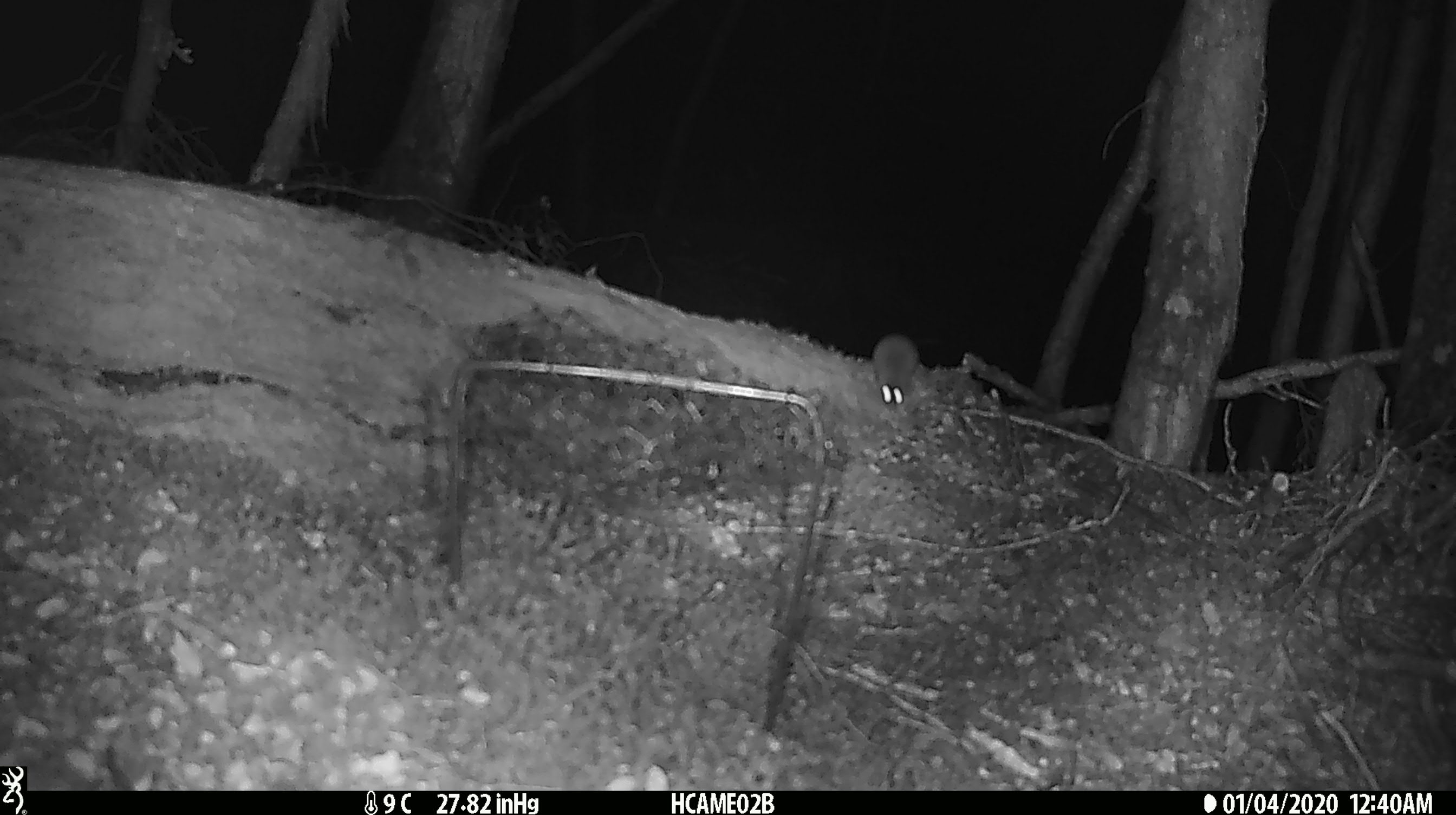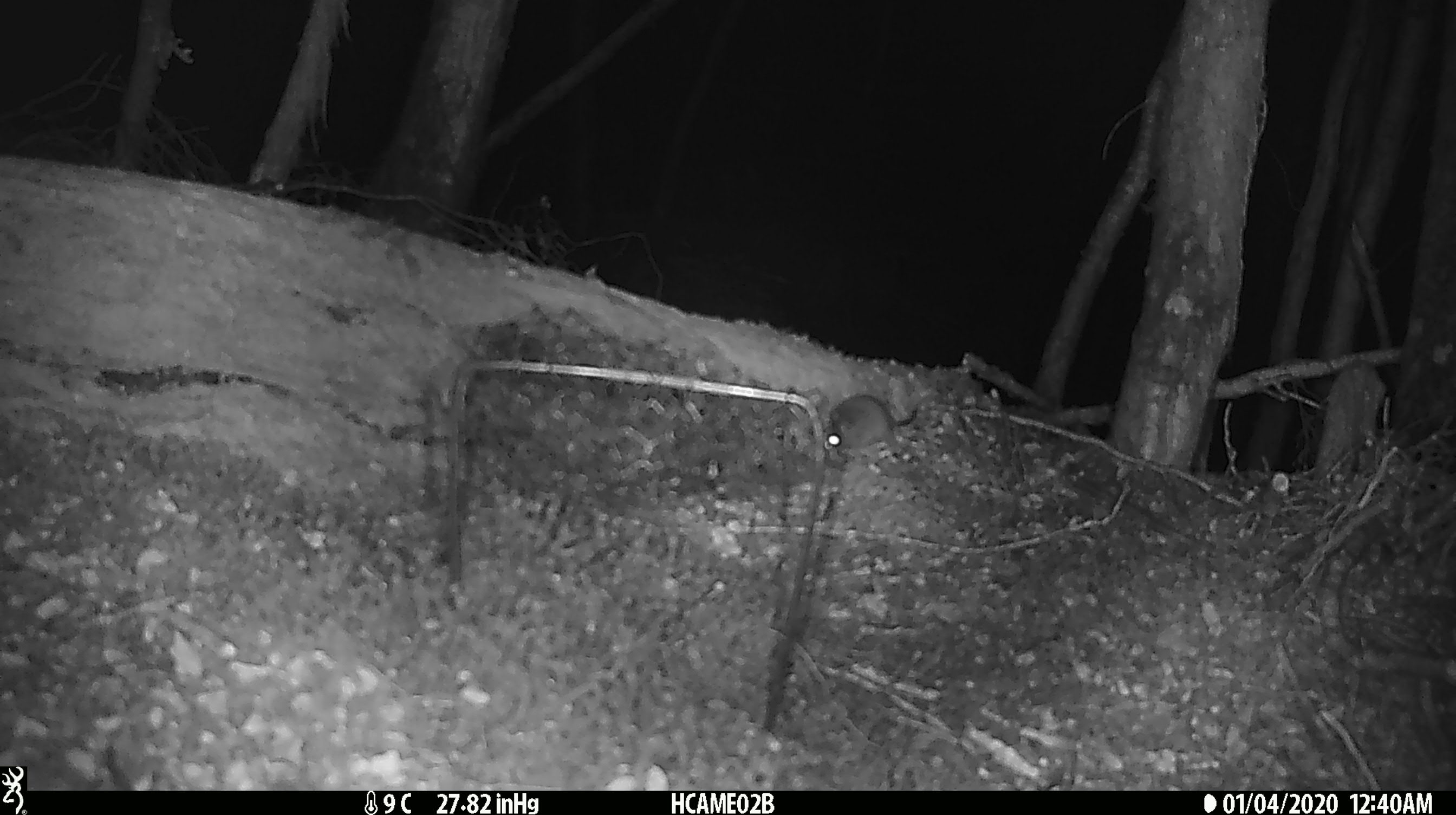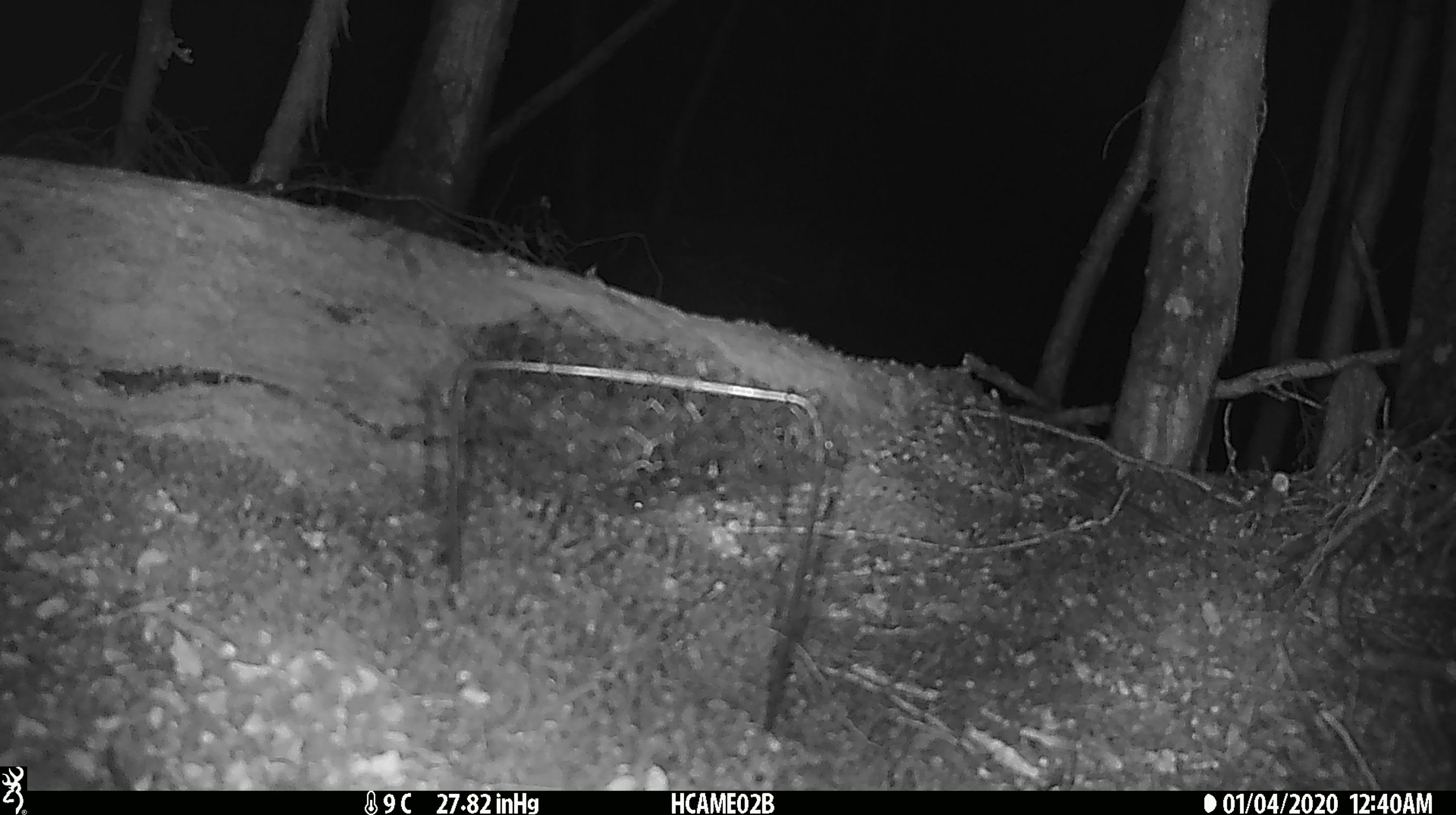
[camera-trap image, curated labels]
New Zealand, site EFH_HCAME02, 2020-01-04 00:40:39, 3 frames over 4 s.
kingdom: Animalia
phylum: Chordata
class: Mammalia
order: Rodentia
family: Muridae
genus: Mus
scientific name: Mus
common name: mouse